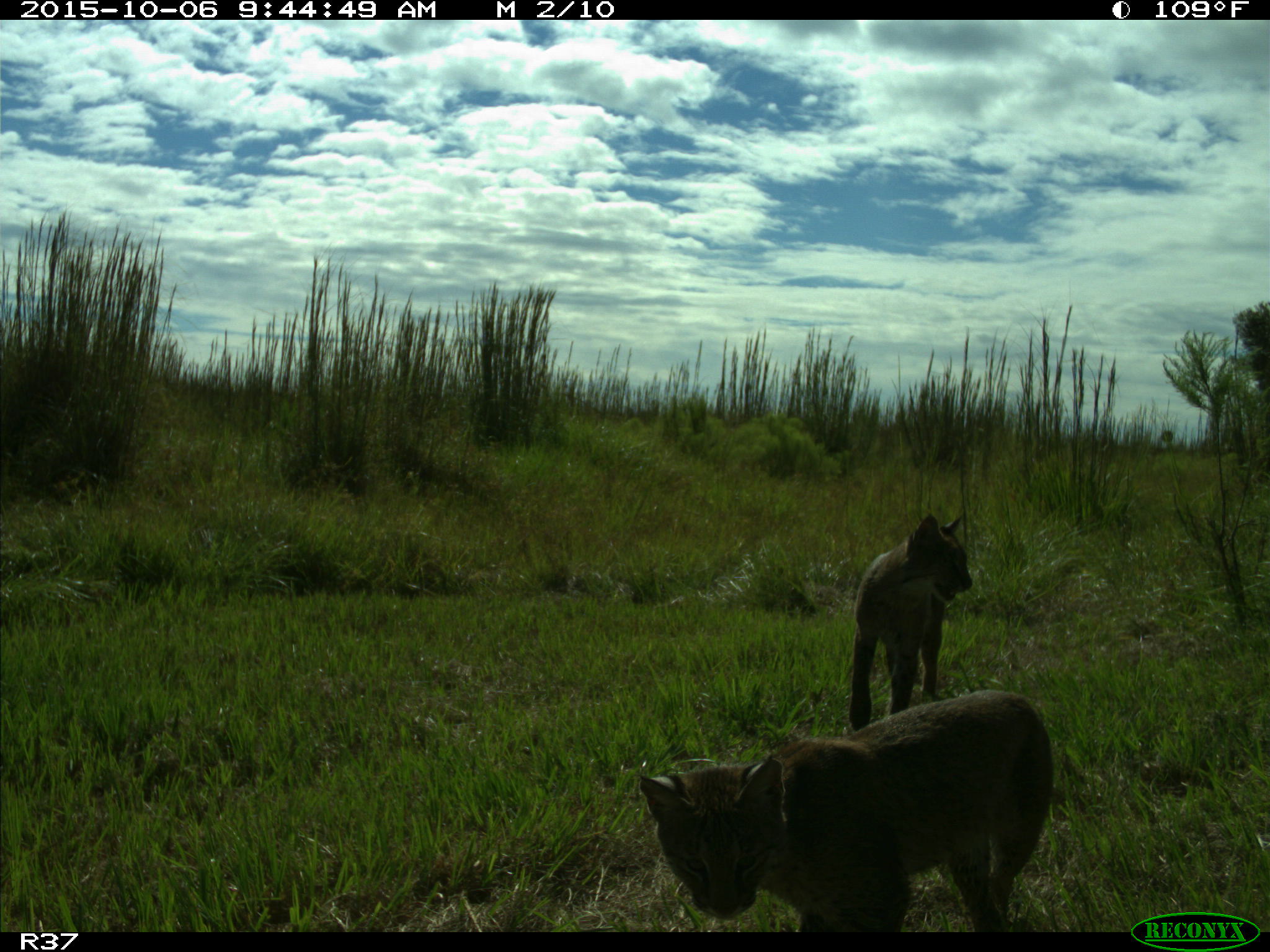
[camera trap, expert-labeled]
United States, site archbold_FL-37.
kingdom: Animalia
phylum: Chordata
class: Mammalia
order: Carnivora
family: Felidae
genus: Lynx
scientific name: Lynx rufus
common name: bobcat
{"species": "Lynx rufus (bobcat)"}